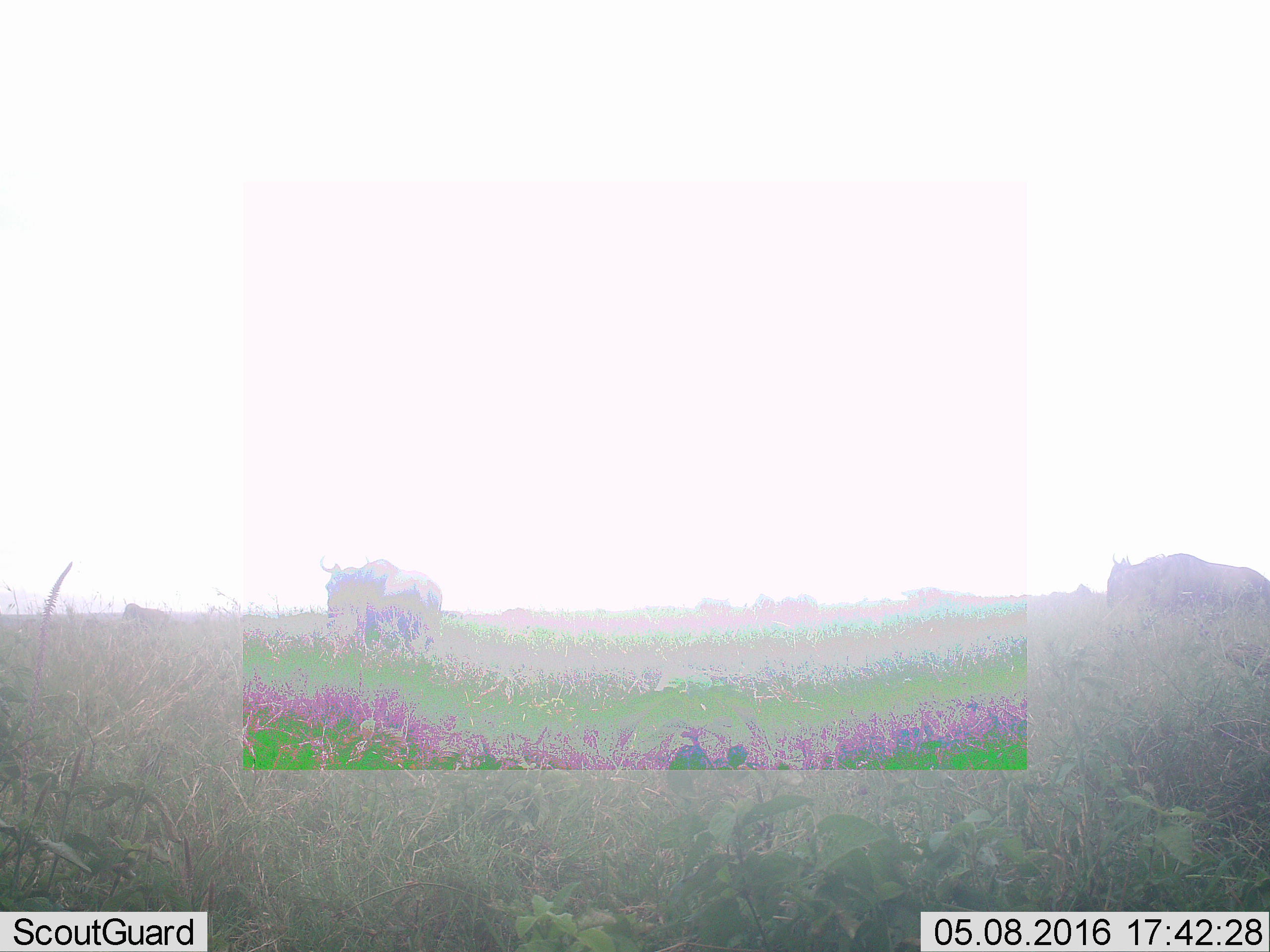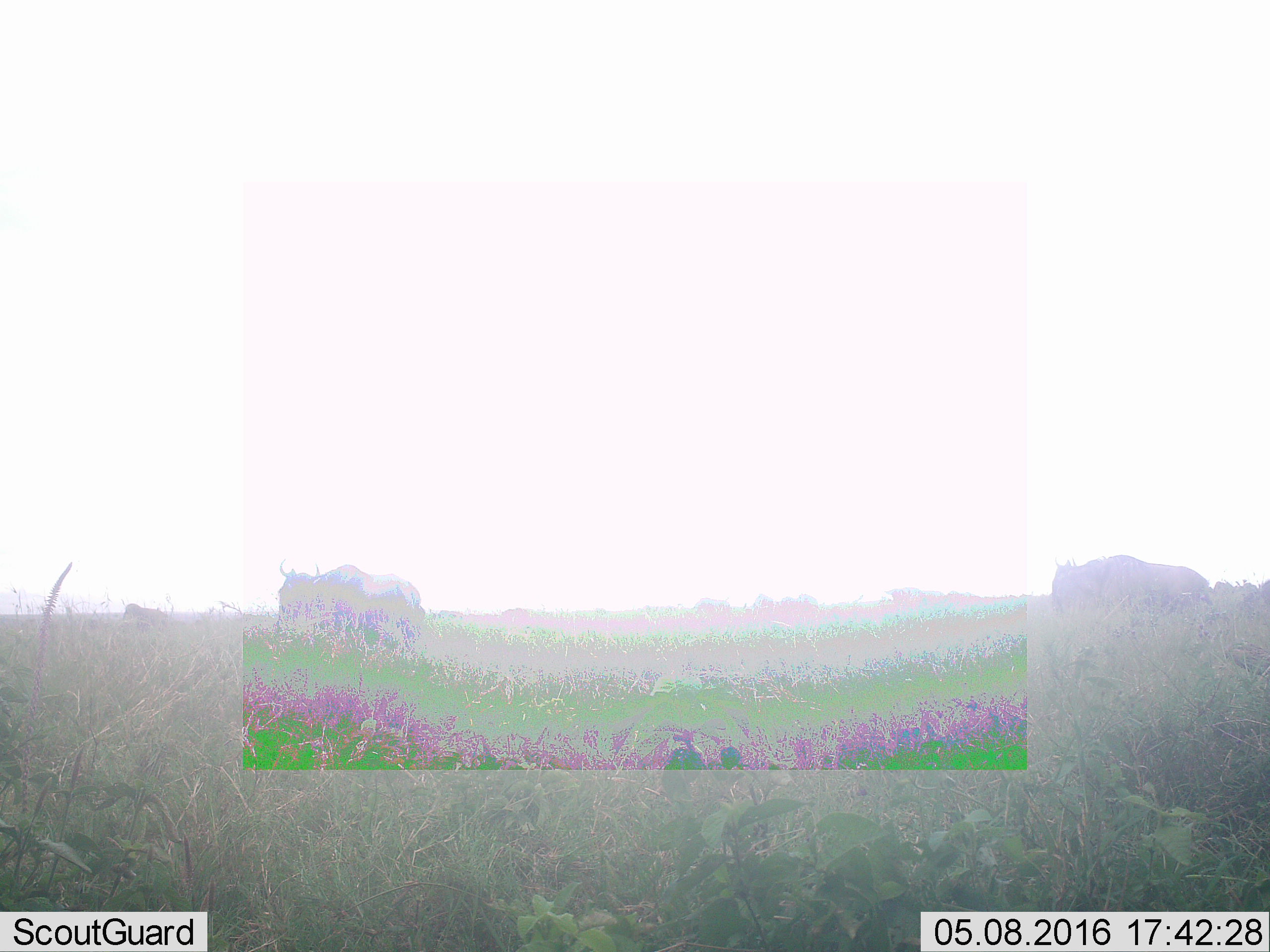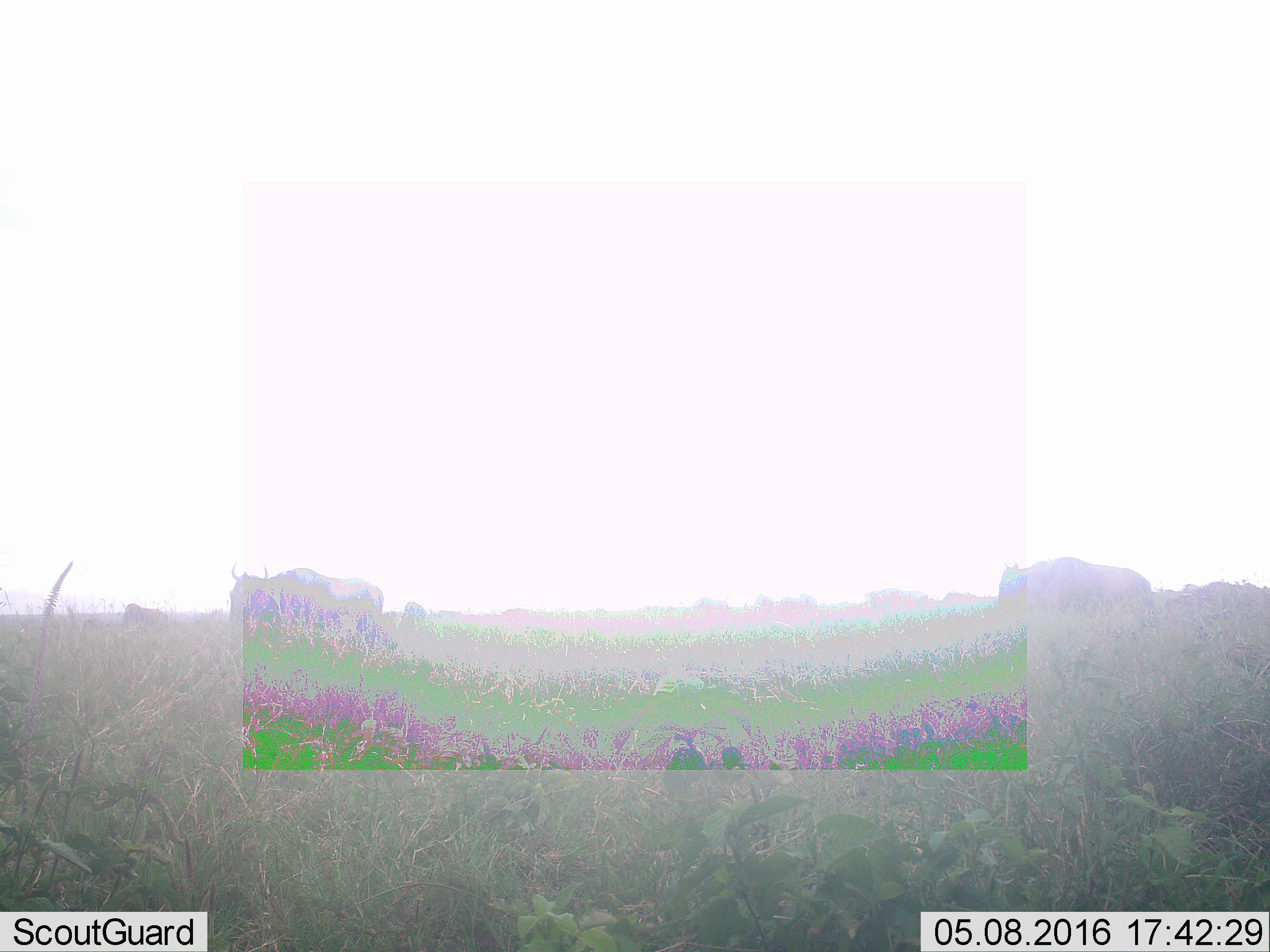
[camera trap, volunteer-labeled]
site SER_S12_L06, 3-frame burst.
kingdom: Animalia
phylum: Chordata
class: Mammalia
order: Artiodactyla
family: Bovidae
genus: Connochaetes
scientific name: Connochaetes taurinus taurinus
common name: blue wildebeest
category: wildebeestblue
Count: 3.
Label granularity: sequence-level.